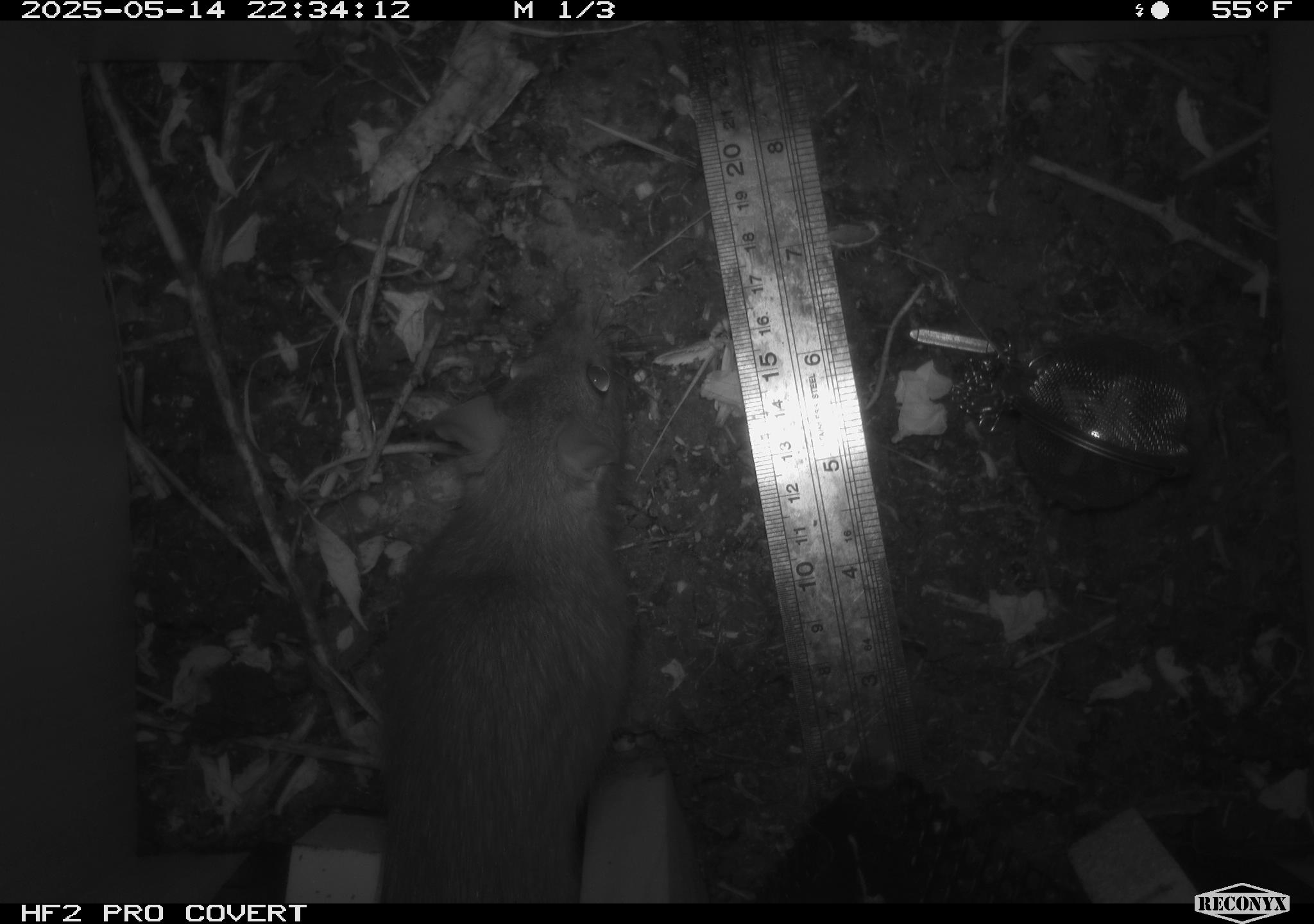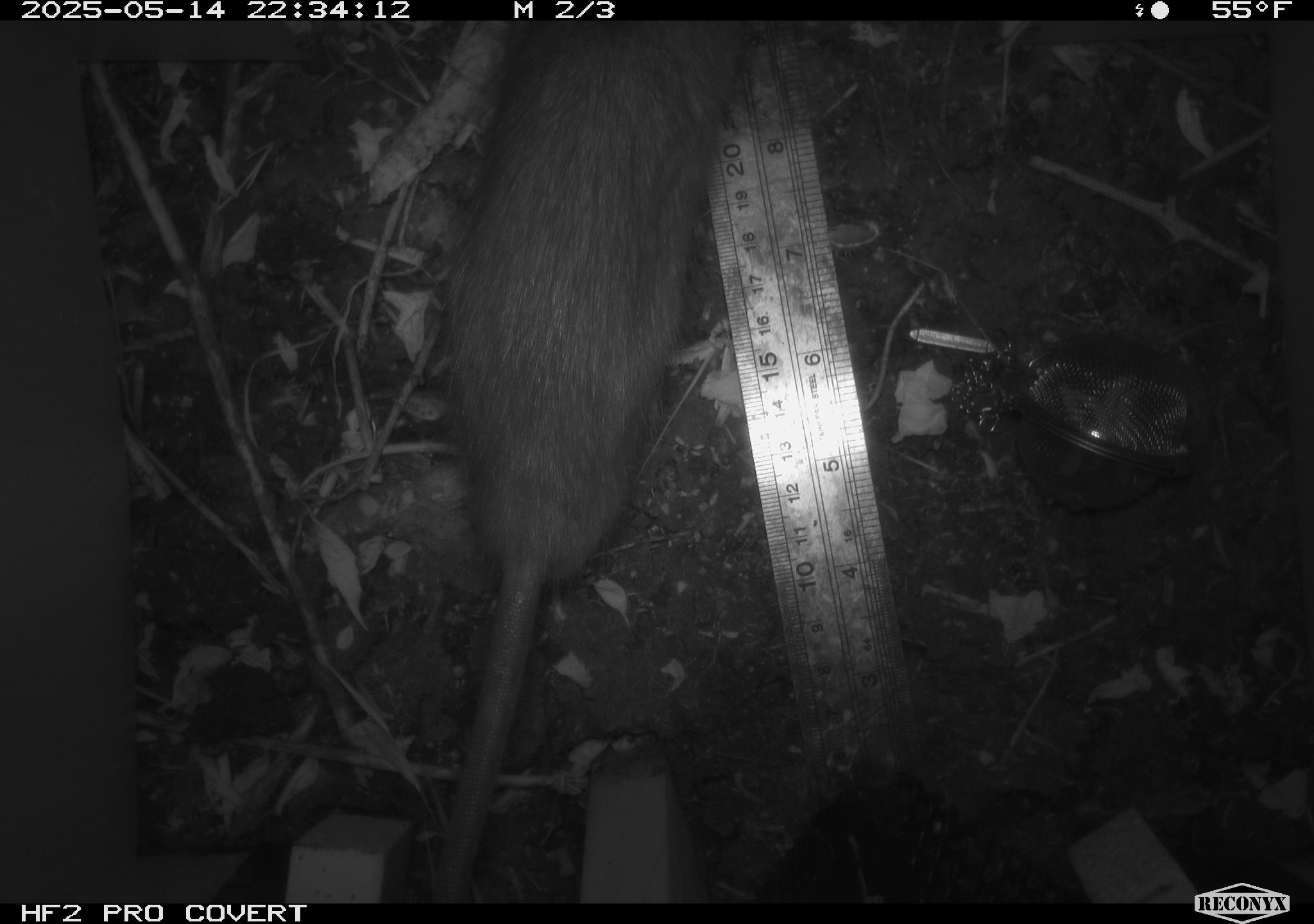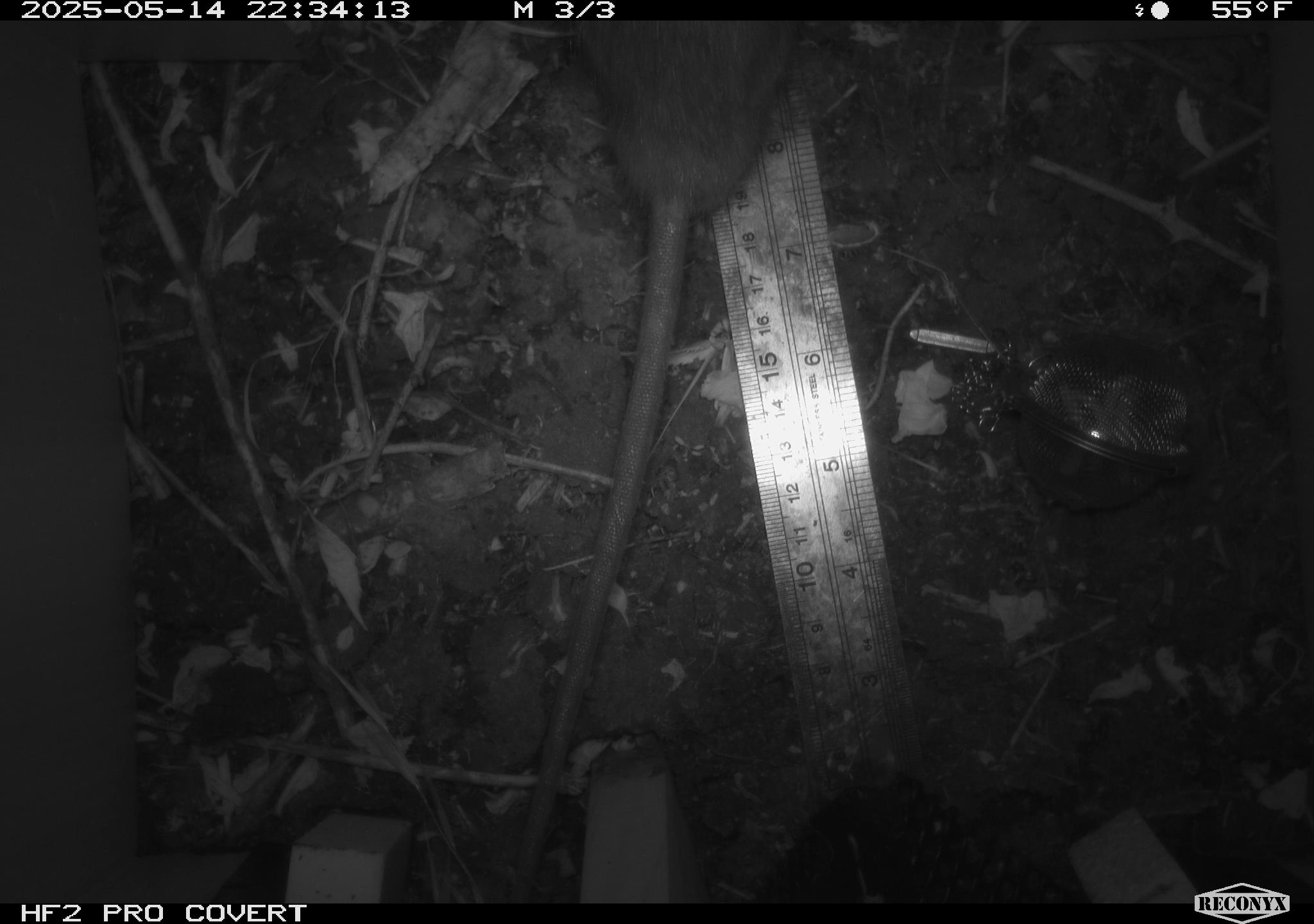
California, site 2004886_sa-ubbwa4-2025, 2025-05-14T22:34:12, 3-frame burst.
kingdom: Animalia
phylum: Chordata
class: Mammalia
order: Rodentia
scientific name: Rodentia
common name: rodent